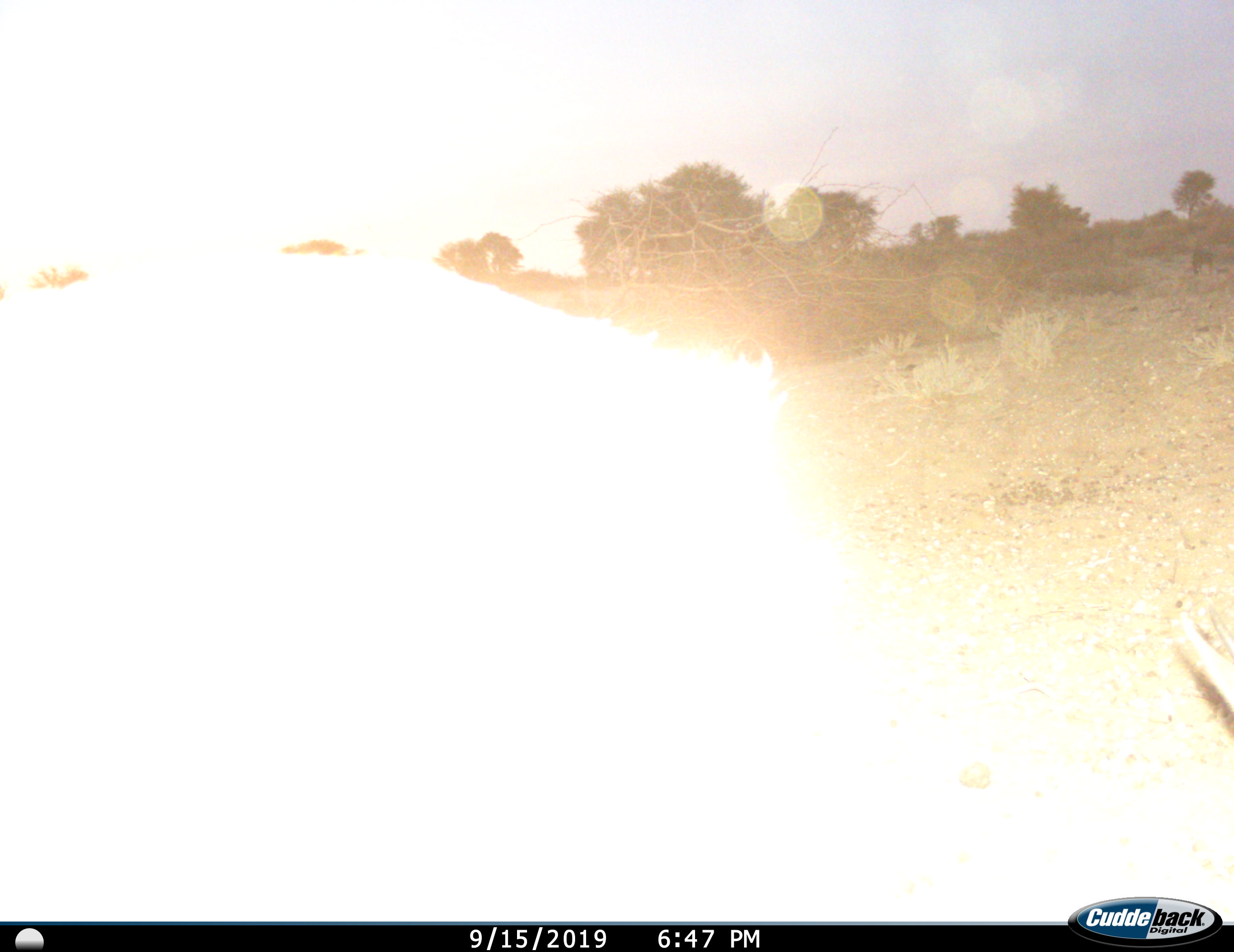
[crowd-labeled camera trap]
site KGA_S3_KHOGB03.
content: unidentified animal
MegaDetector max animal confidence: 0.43